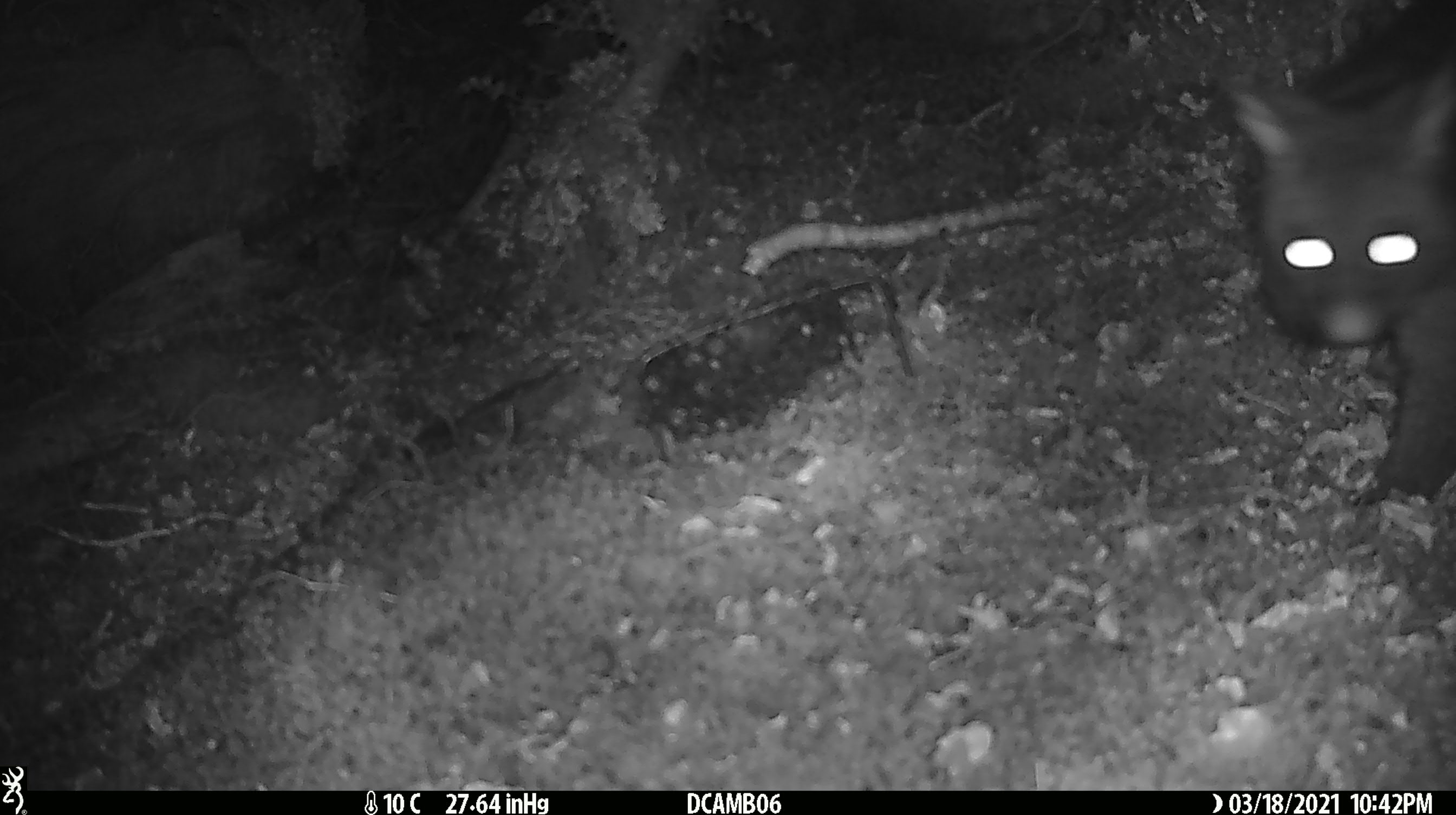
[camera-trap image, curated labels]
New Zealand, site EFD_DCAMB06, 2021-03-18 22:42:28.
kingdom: Animalia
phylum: Chordata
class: Mammalia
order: Diprotodontia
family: Phalangeridae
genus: Trichosurus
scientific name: Trichosurus vulpecula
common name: common brushtail possum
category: possum